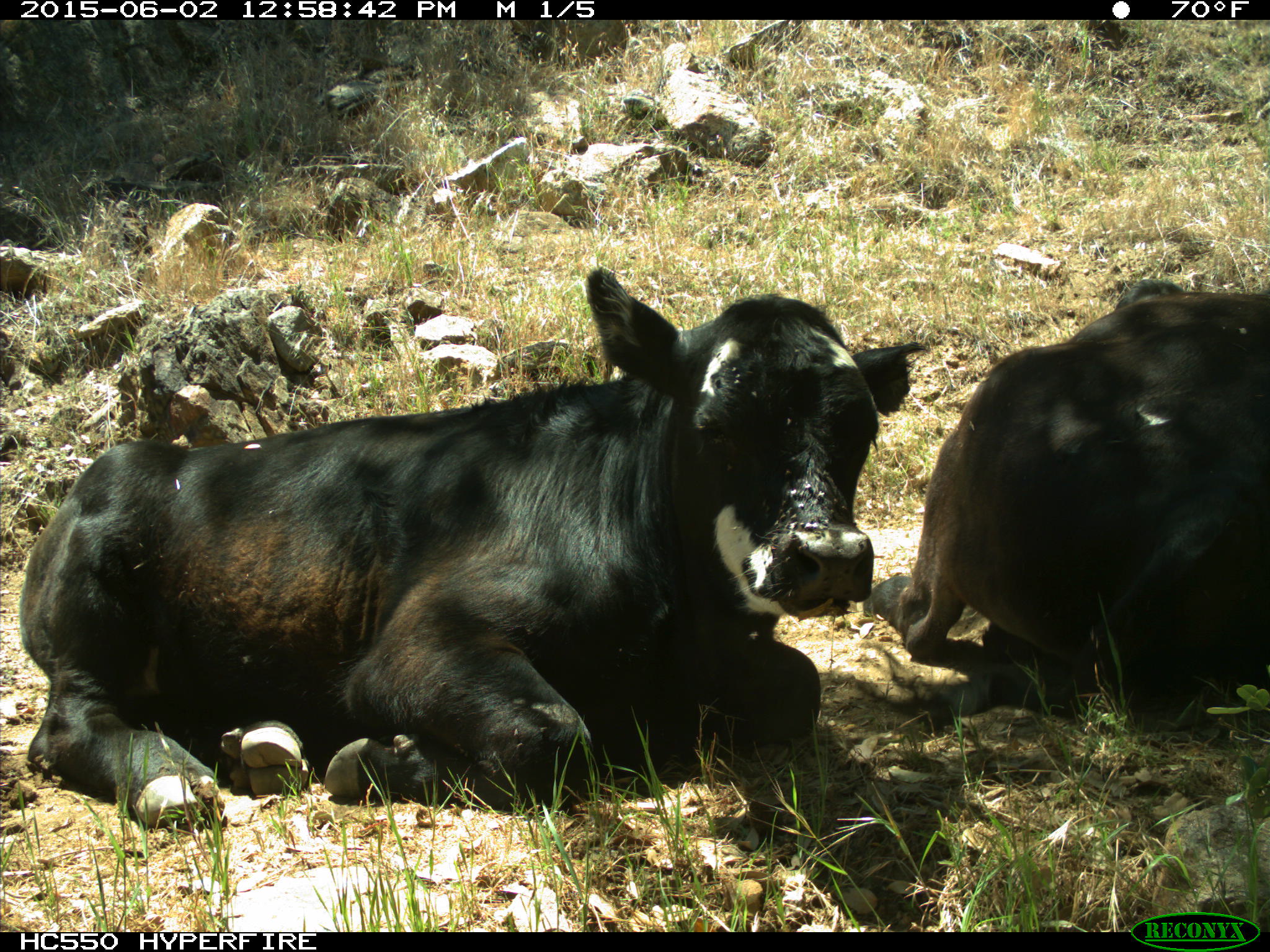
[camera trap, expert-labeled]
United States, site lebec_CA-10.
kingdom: Animalia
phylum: Chordata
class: Mammalia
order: Artiodactyla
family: Bovidae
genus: Bos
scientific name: Bos taurus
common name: domestic cow